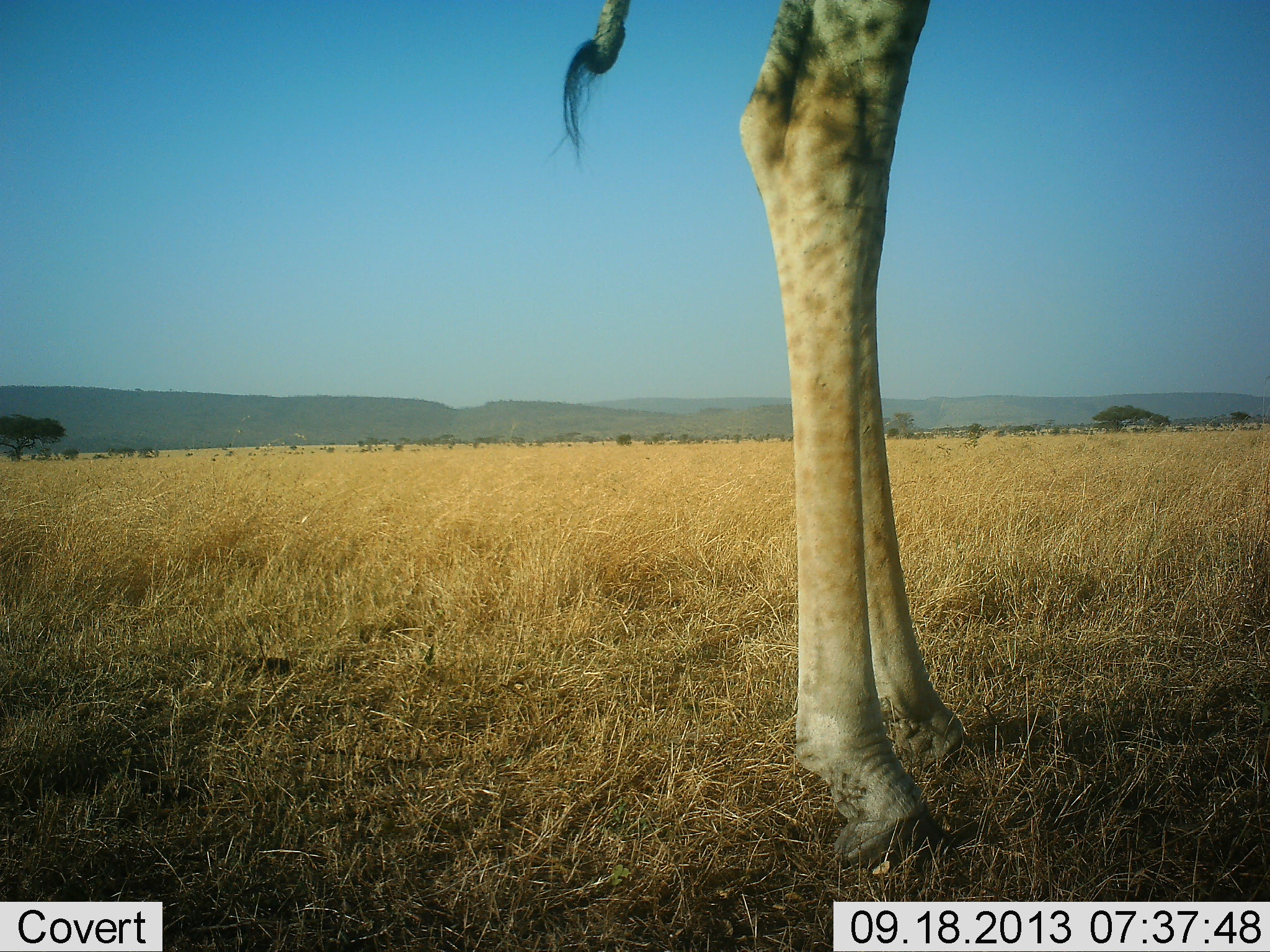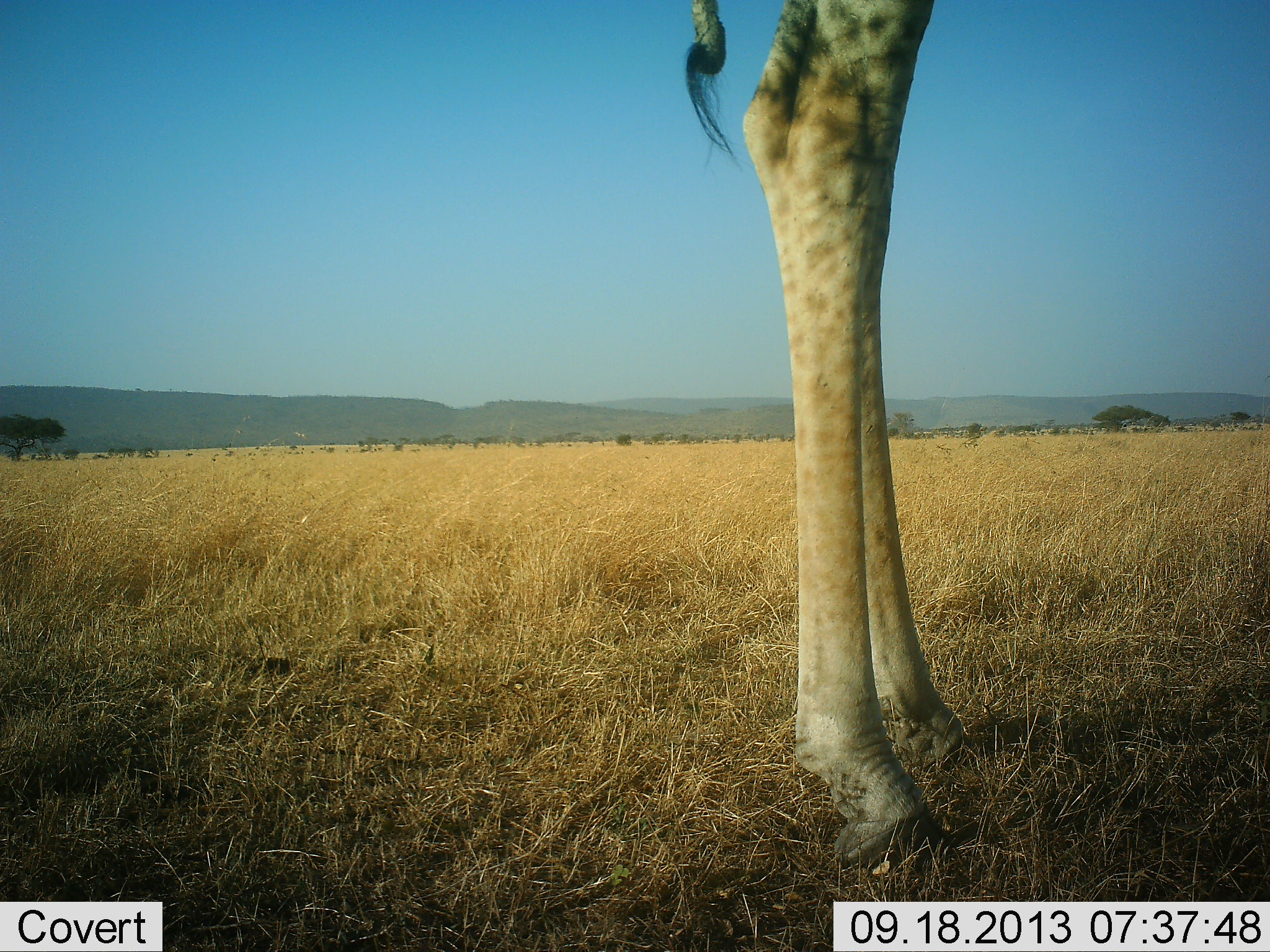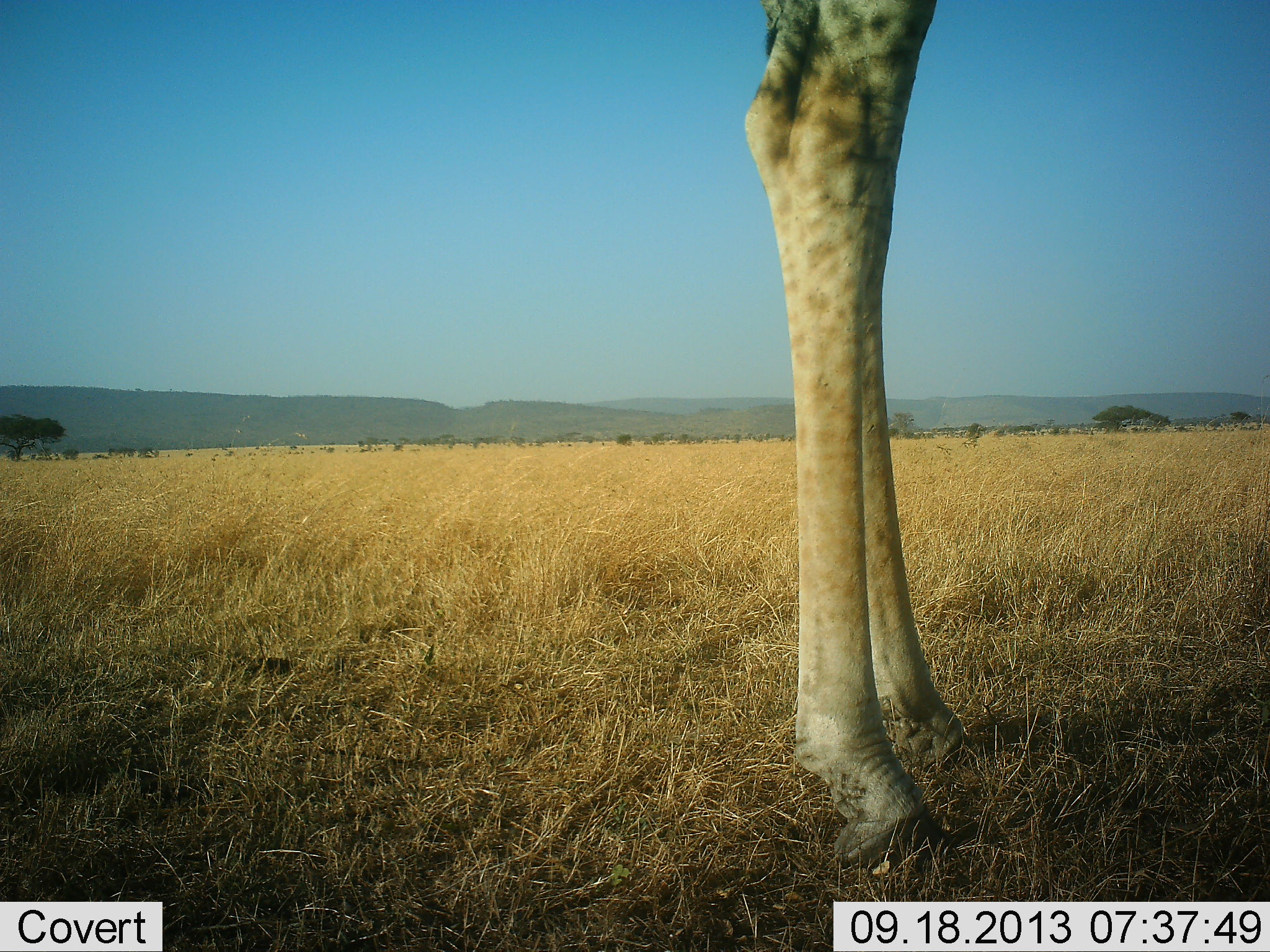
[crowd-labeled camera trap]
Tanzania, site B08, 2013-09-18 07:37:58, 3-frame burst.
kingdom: Animalia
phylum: Chordata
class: Mammalia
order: Artiodactyla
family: Giraffidae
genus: Giraffa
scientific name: Giraffa camelopardalis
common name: giraffe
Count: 1.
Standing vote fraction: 100%.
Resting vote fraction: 0%.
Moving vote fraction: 0%.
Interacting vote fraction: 0%.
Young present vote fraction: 0%.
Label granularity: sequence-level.